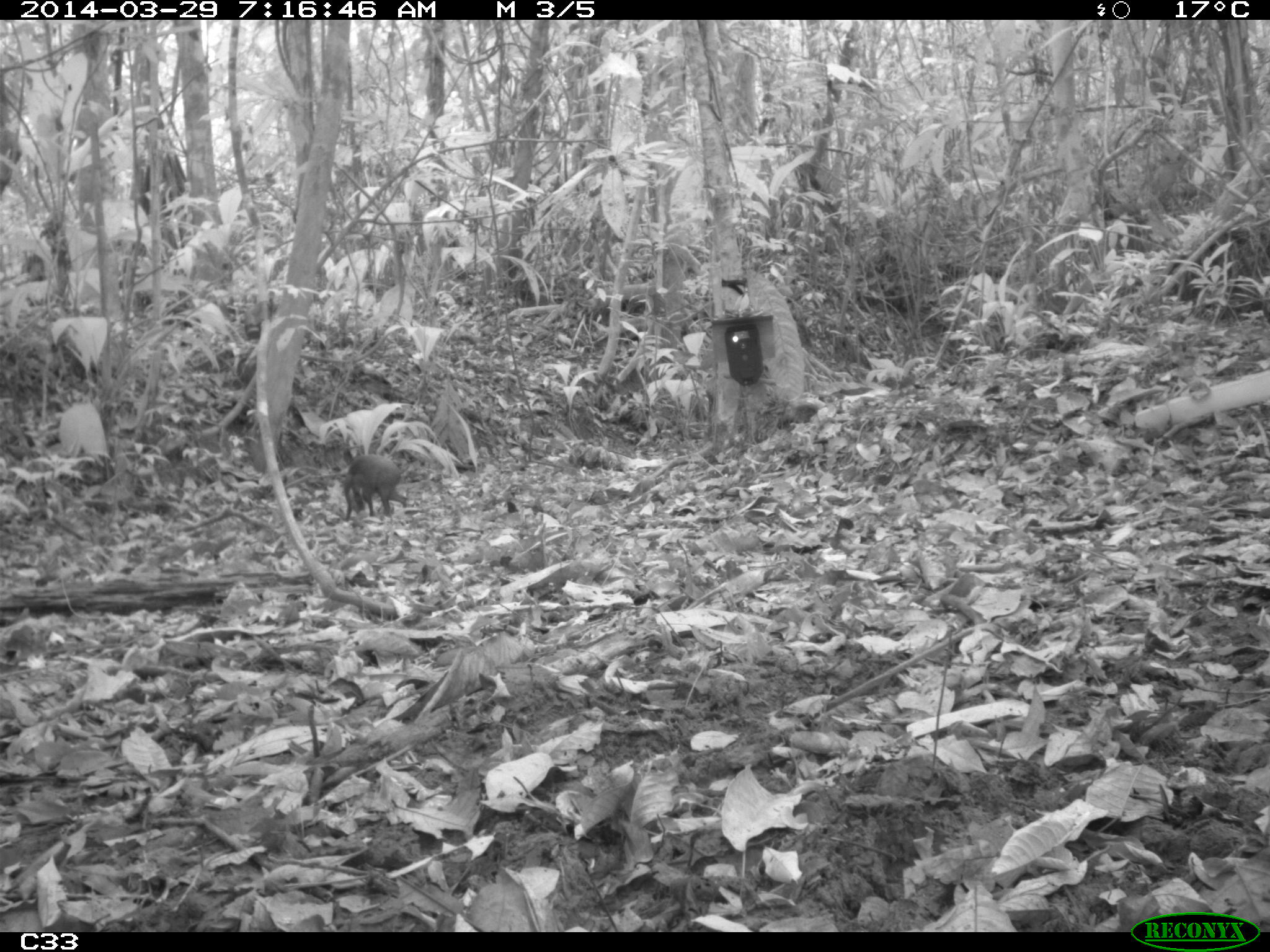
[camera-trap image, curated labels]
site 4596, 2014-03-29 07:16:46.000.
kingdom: Animalia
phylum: Chordata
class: Mammalia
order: Rodentia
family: Dasyproctidae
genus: Dasyprocta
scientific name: Dasyprocta leporina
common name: red-rumped agouti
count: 1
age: adult